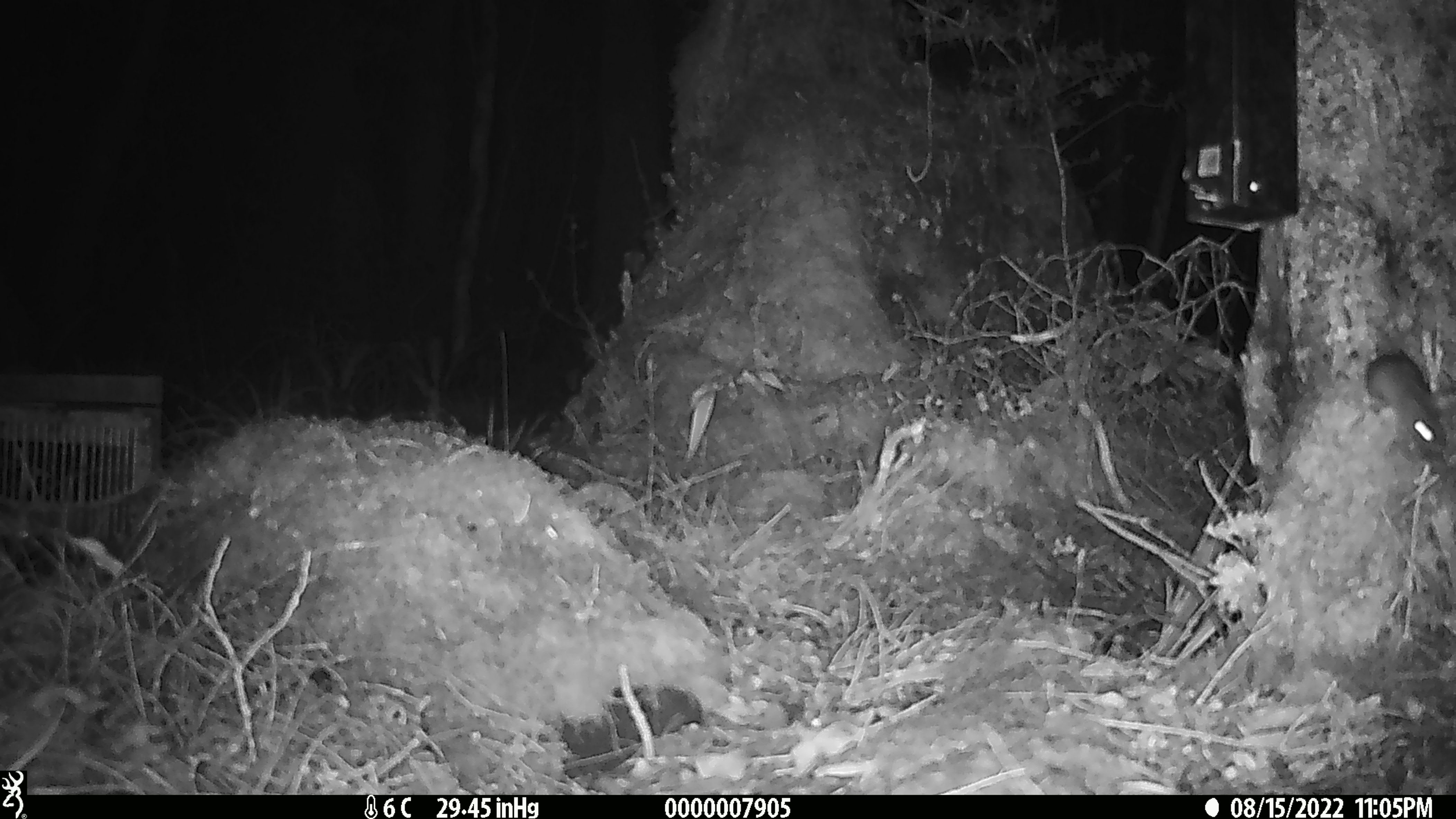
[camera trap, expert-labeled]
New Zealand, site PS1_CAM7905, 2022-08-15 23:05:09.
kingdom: Animalia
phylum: Chordata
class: Mammalia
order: Rodentia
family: Muridae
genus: Mus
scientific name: Mus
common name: mouse